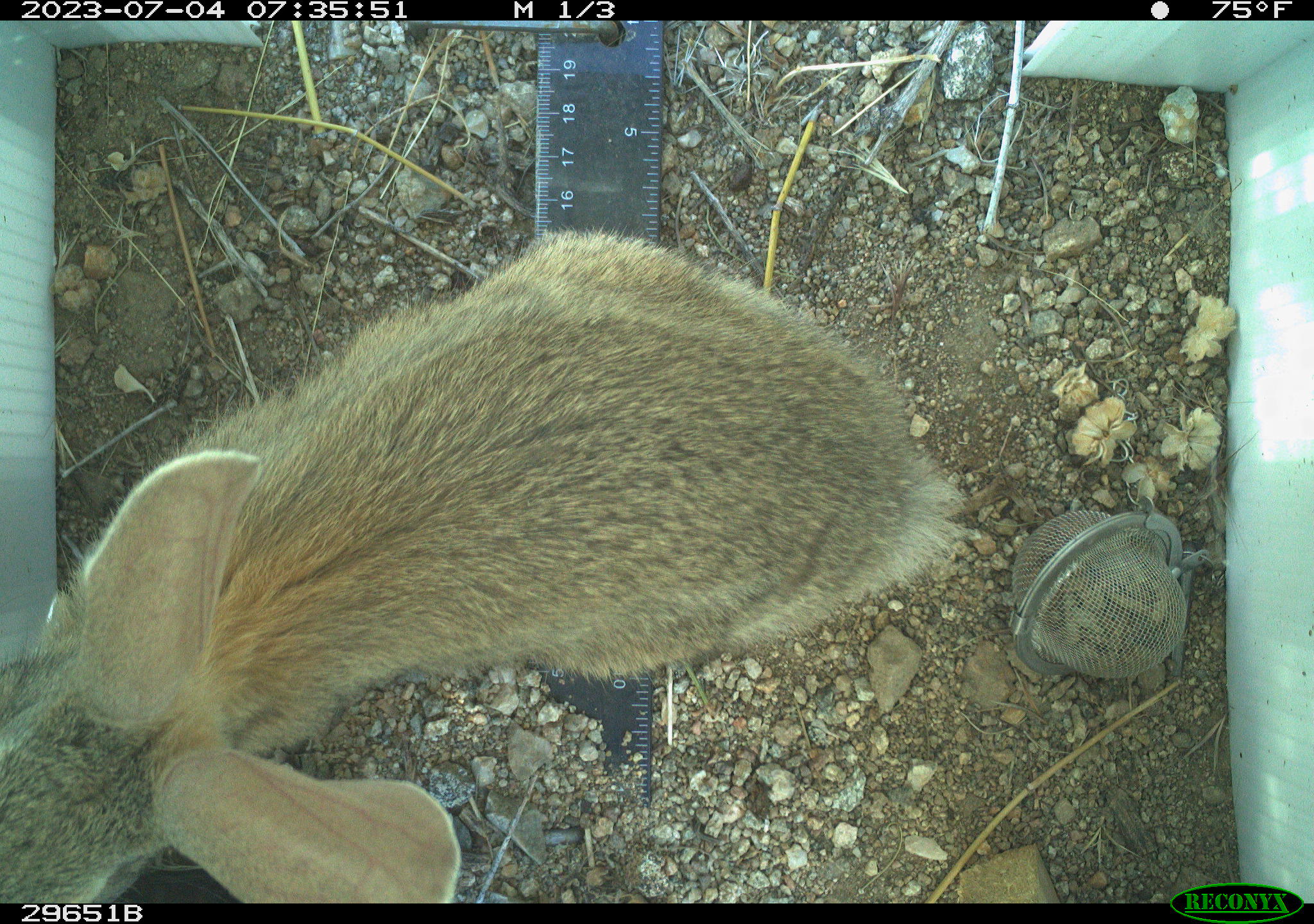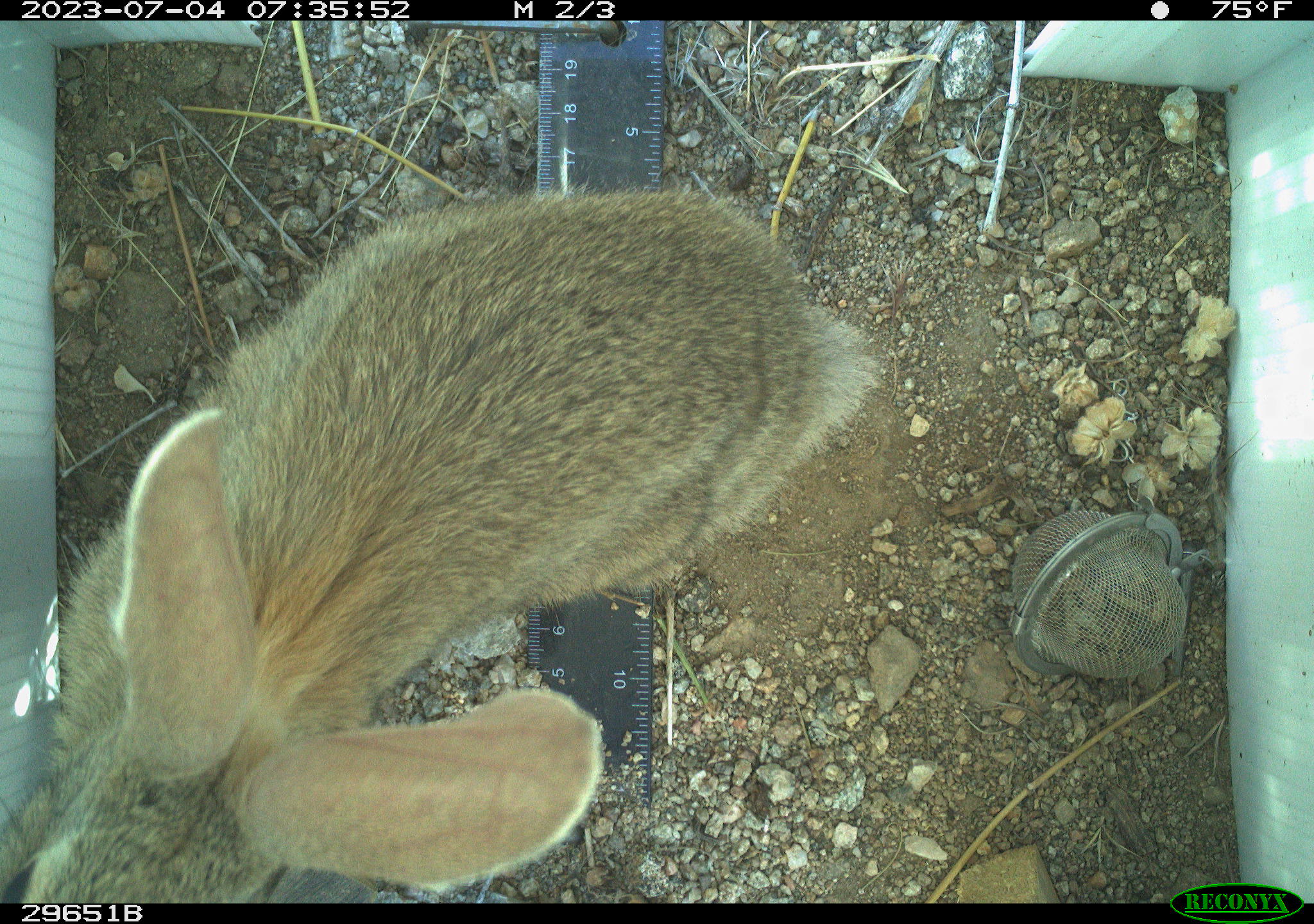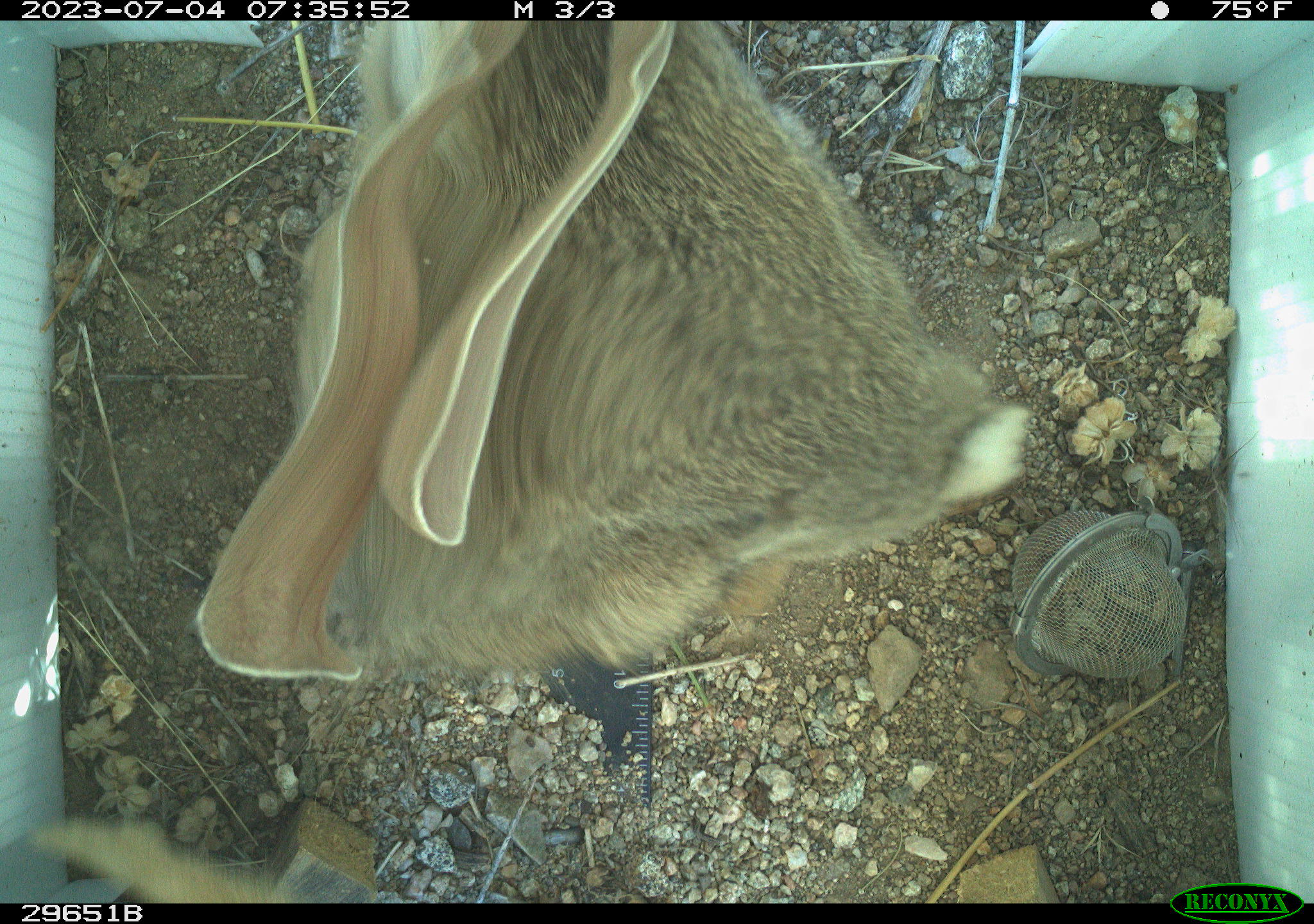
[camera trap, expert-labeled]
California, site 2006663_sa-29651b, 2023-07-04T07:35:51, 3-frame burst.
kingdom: Animalia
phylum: Chordata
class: Mammalia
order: Lagomorpha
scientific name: Lagomorpha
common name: hares, rabbits, and pikas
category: lagomorpha order